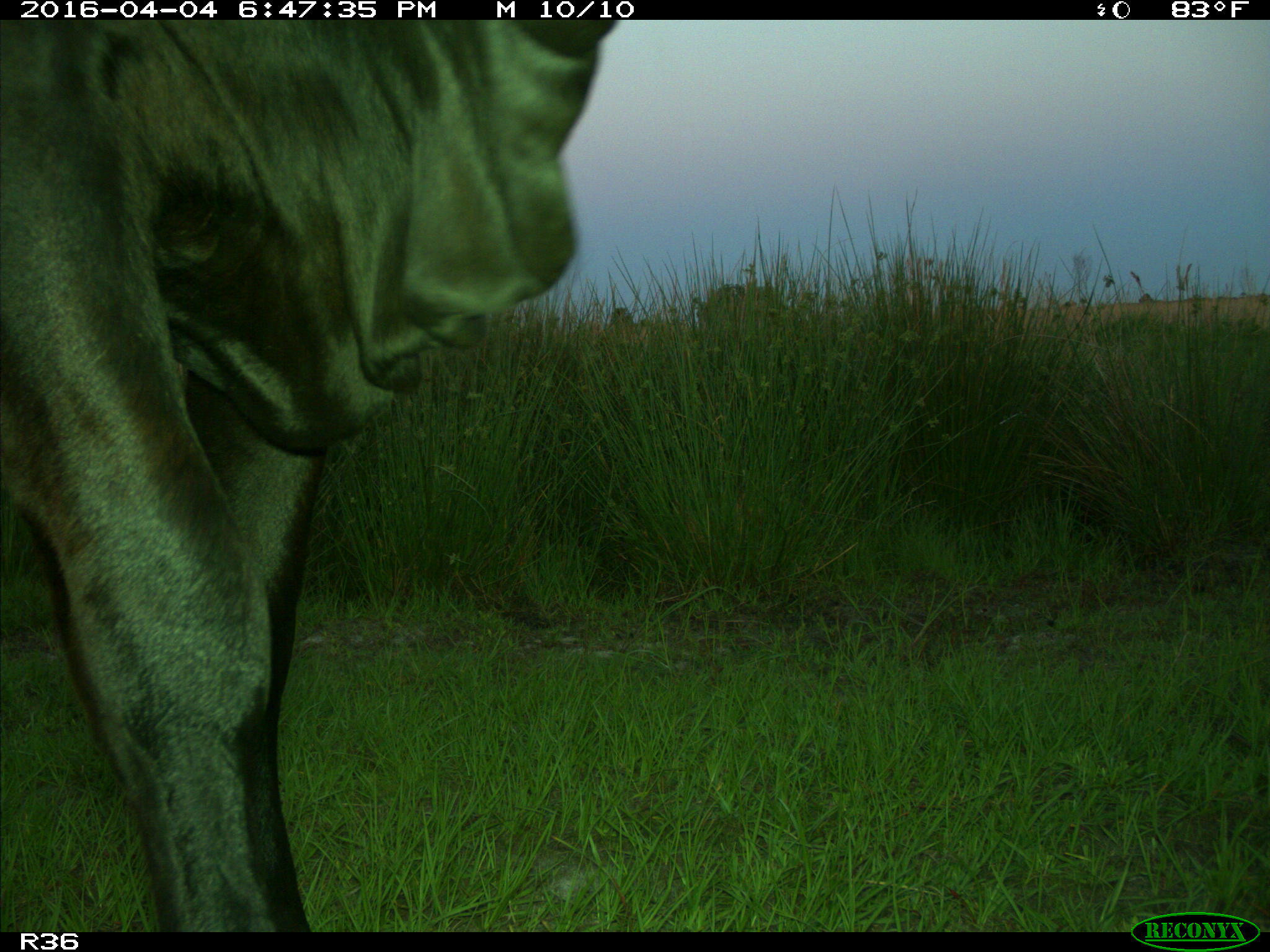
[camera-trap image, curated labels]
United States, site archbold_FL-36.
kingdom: Animalia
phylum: Chordata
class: Mammalia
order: Artiodactyla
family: Bovidae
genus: Bos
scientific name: Bos taurus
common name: domestic cow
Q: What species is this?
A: Bos taurus (domestic cow).